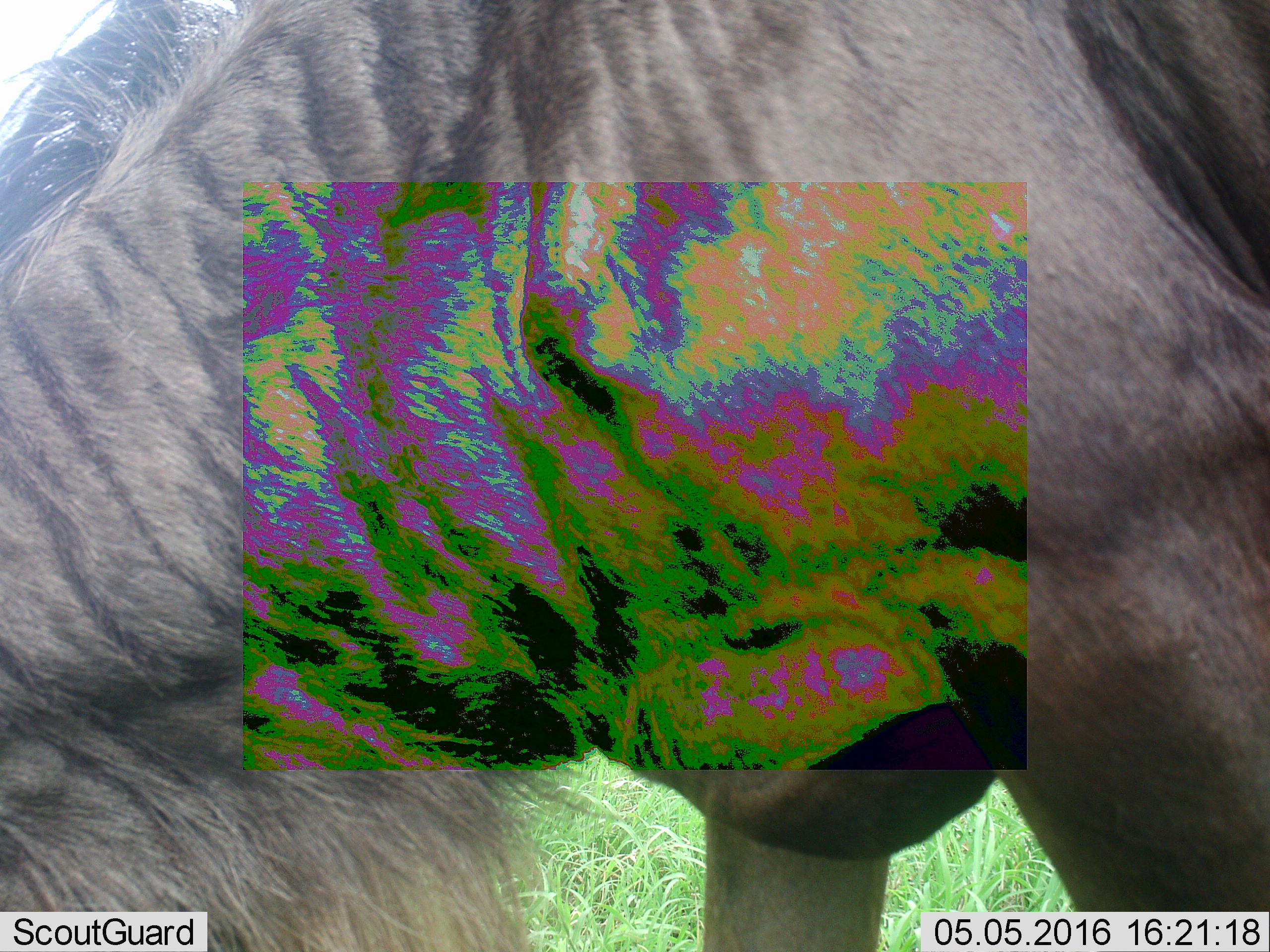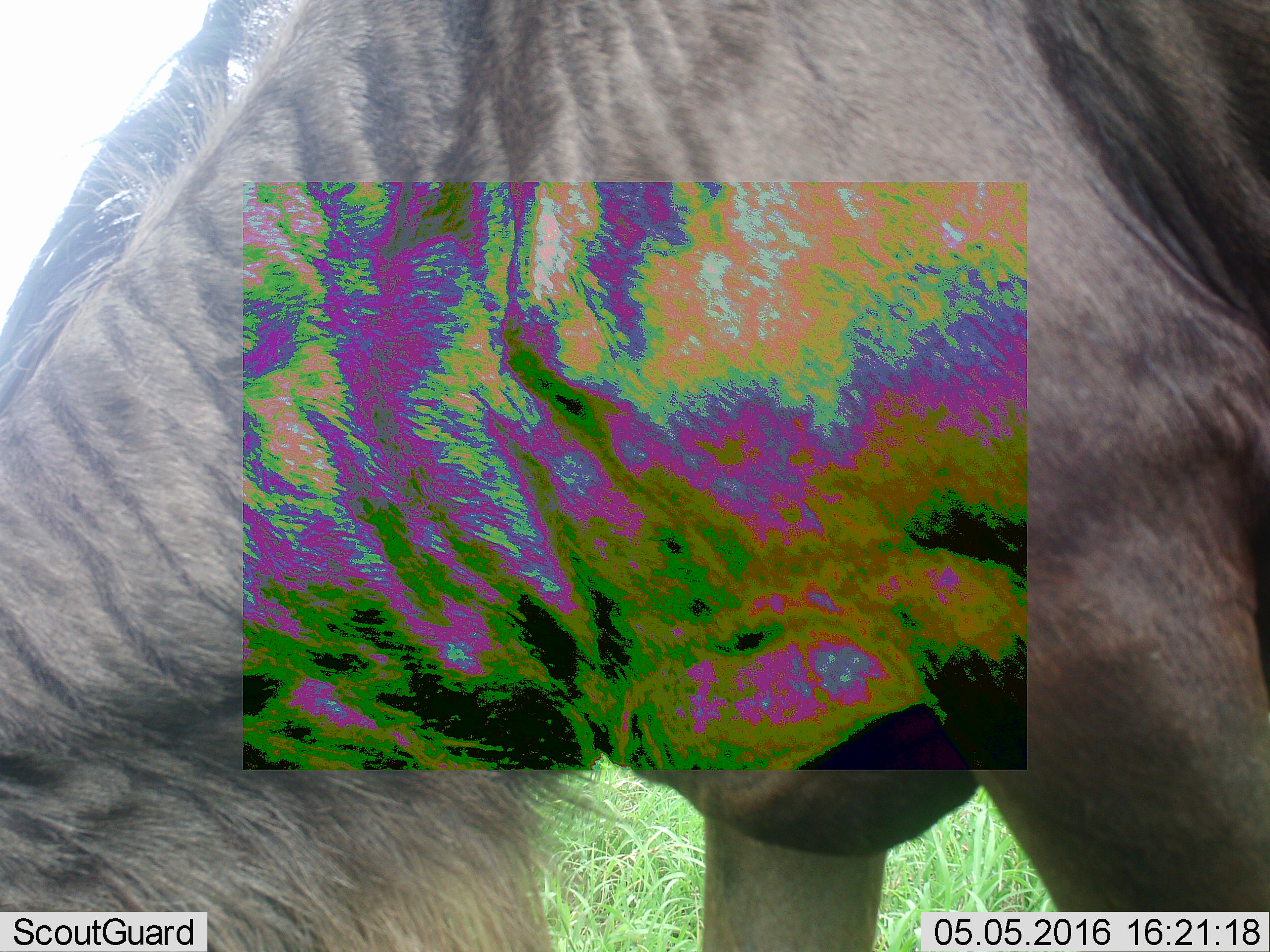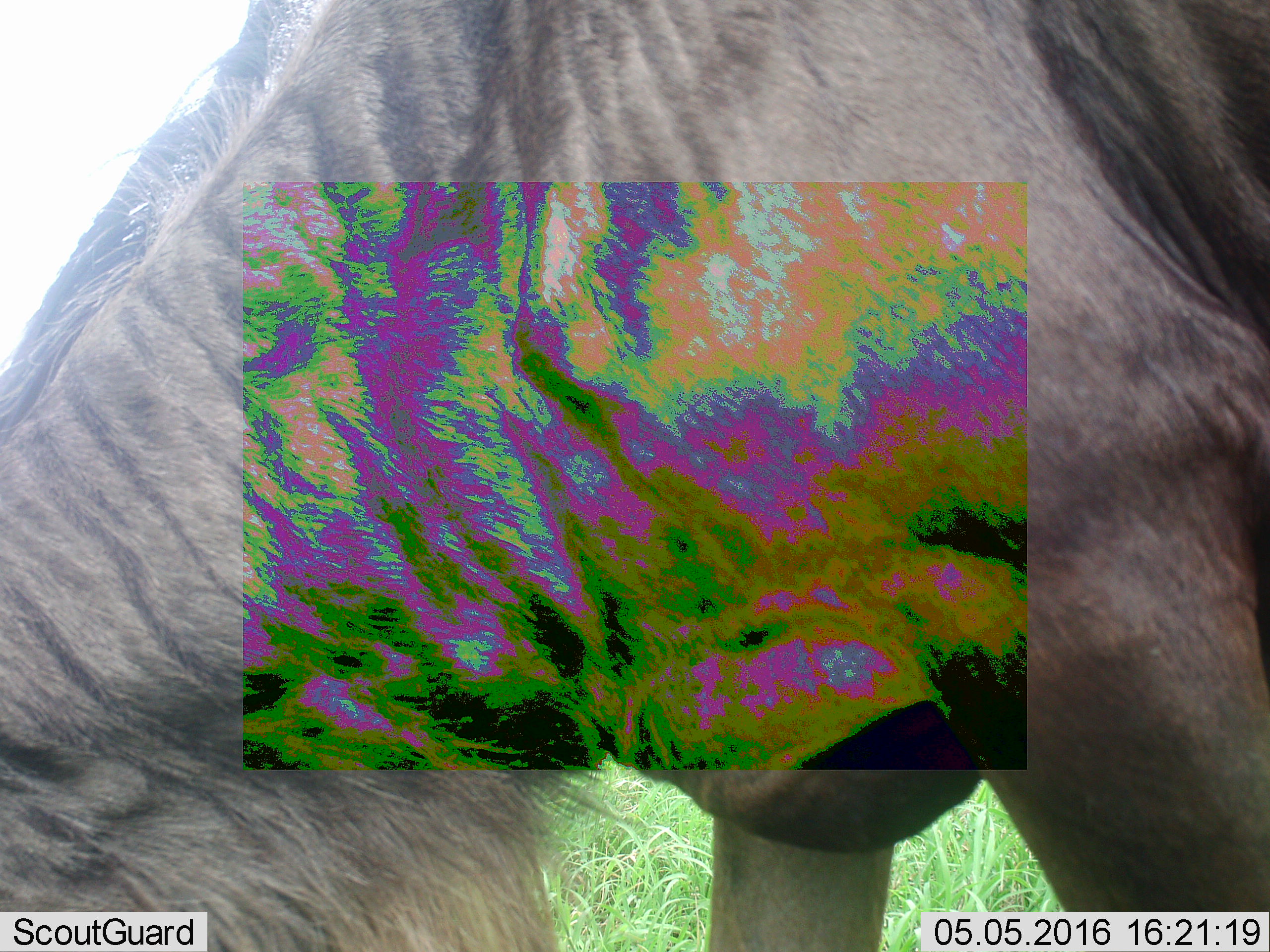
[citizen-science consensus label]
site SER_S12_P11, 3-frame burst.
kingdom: Animalia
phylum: Chordata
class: Mammalia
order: Artiodactyla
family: Bovidae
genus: Connochaetes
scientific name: Connochaetes taurinus taurinus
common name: blue wildebeest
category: wildebeestblue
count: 1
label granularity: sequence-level